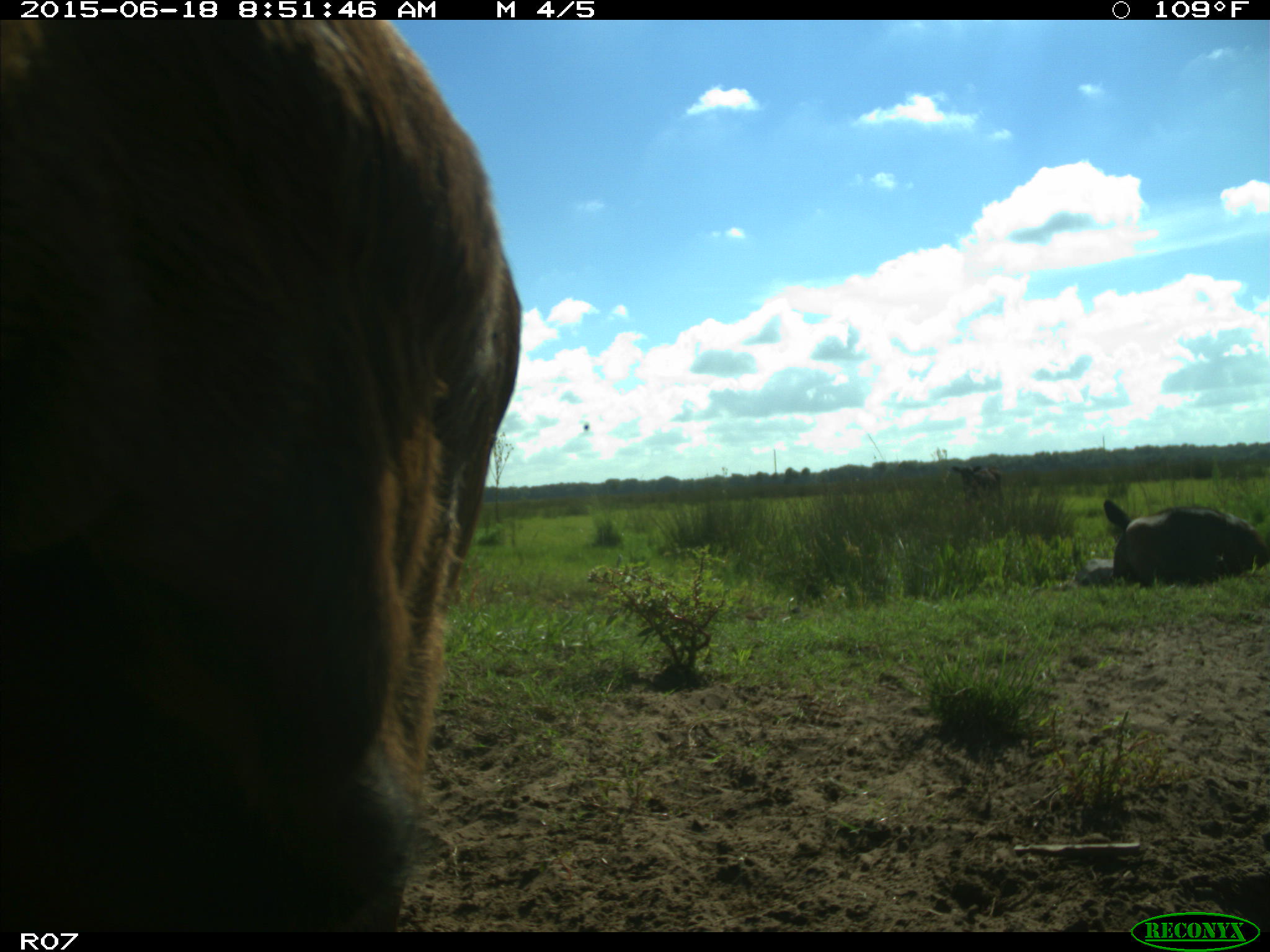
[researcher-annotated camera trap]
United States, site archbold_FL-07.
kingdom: Animalia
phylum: Chordata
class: Mammalia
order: Artiodactyla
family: Bovidae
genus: Bos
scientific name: Bos taurus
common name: domestic cow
Bos taurus (domestic cow).